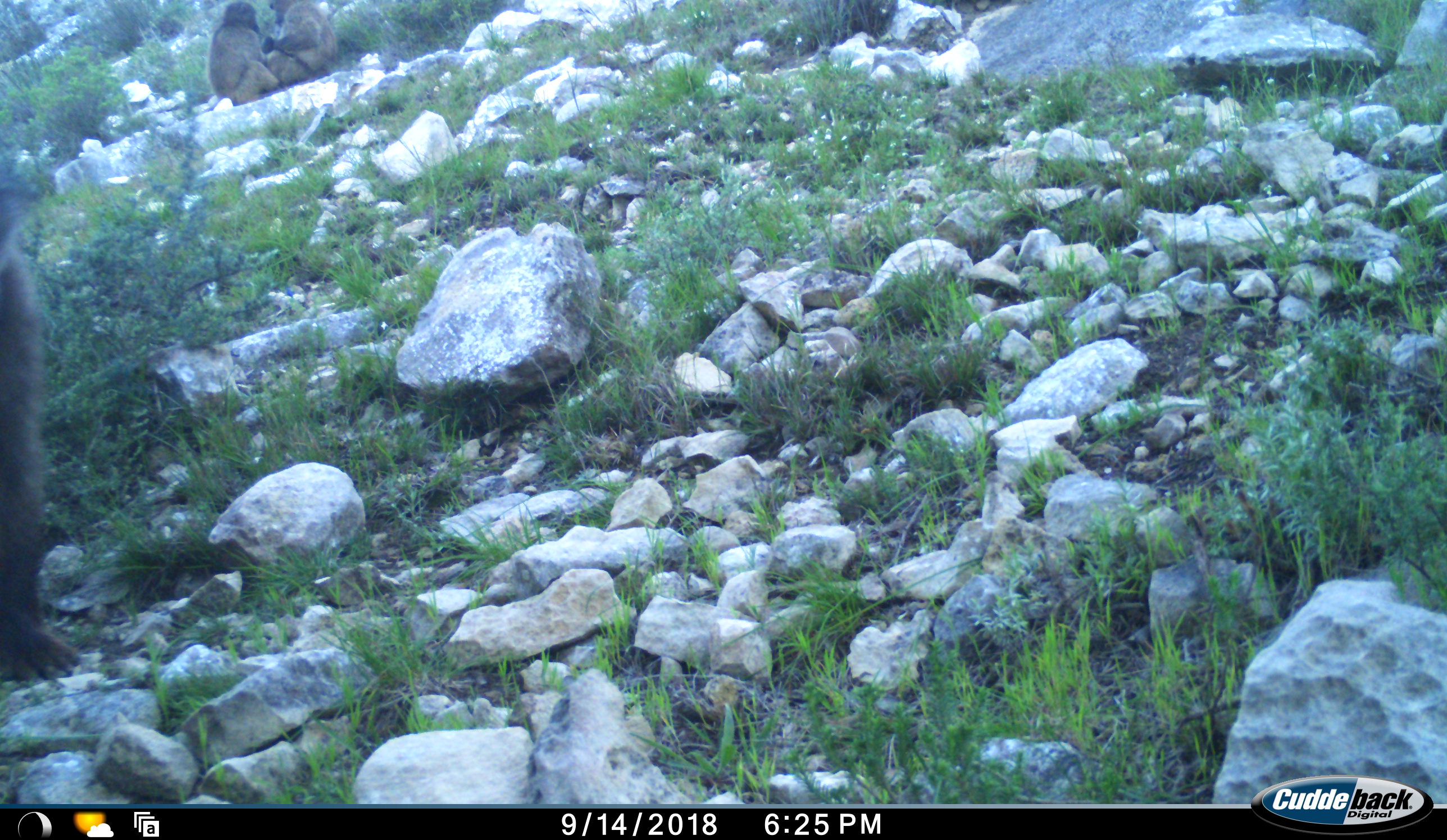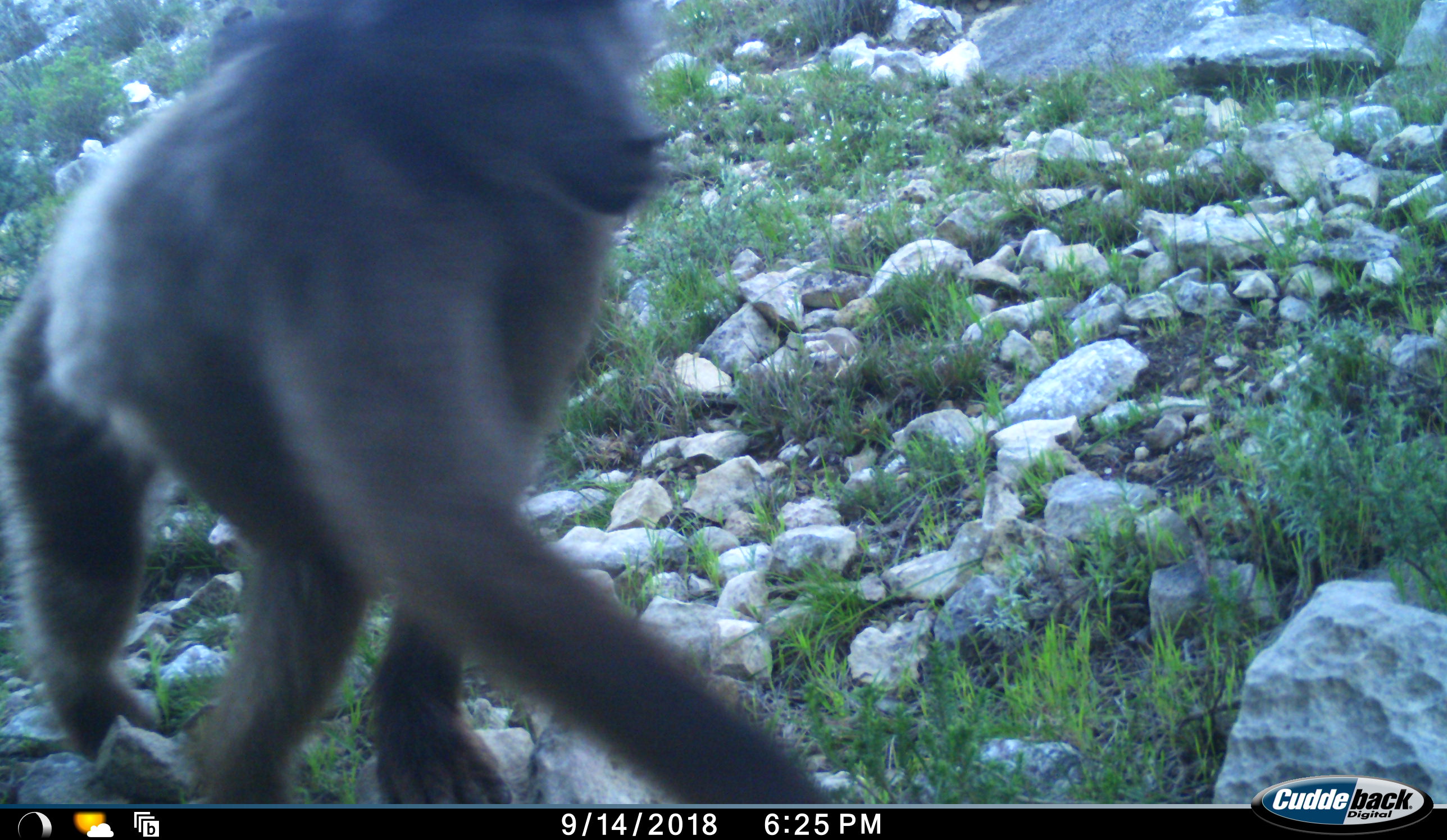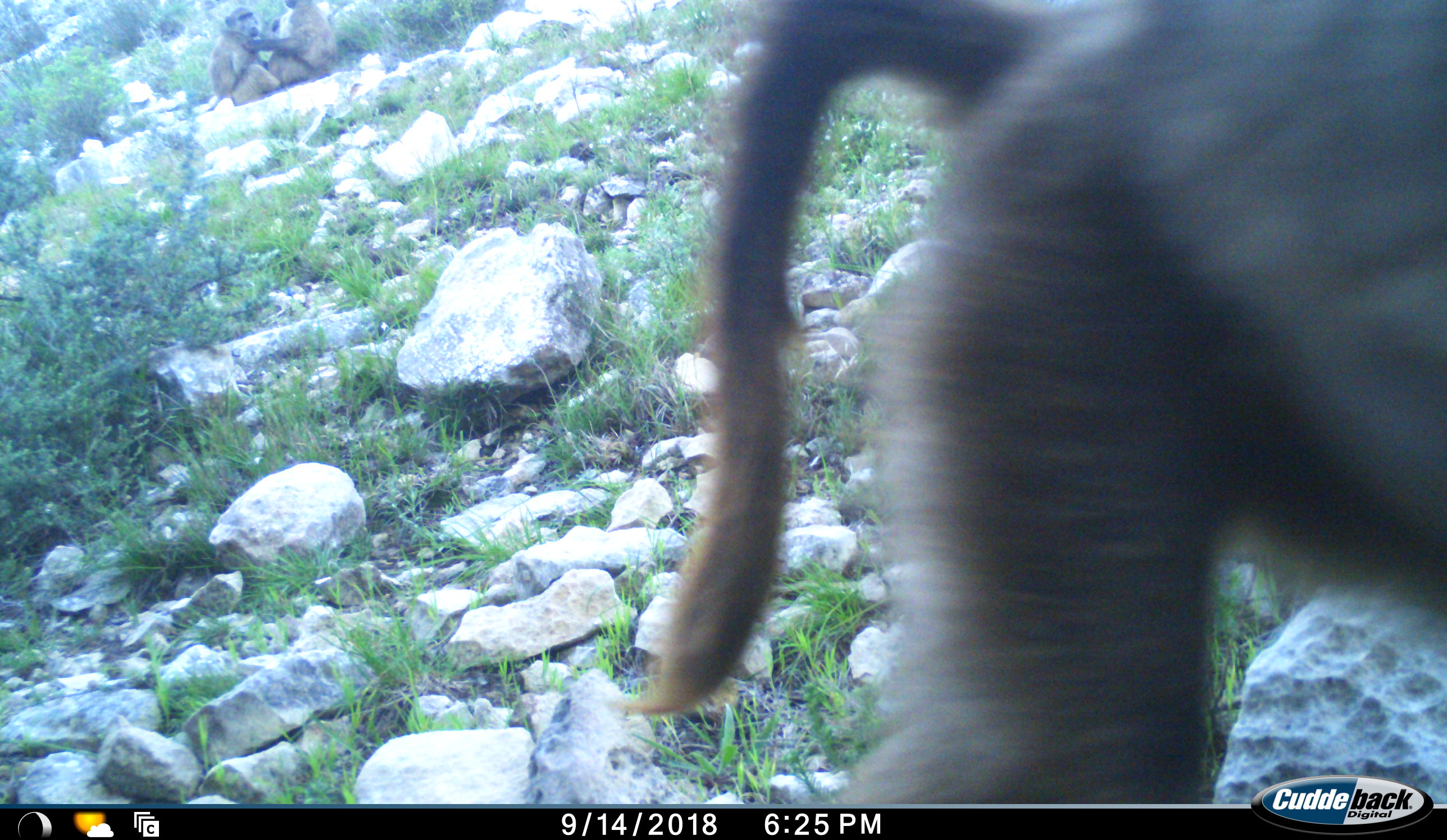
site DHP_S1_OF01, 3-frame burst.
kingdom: Animalia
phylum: Chordata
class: Mammalia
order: Primates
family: Cercopithecidae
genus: Papio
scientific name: Papio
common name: baboon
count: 3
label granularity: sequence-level